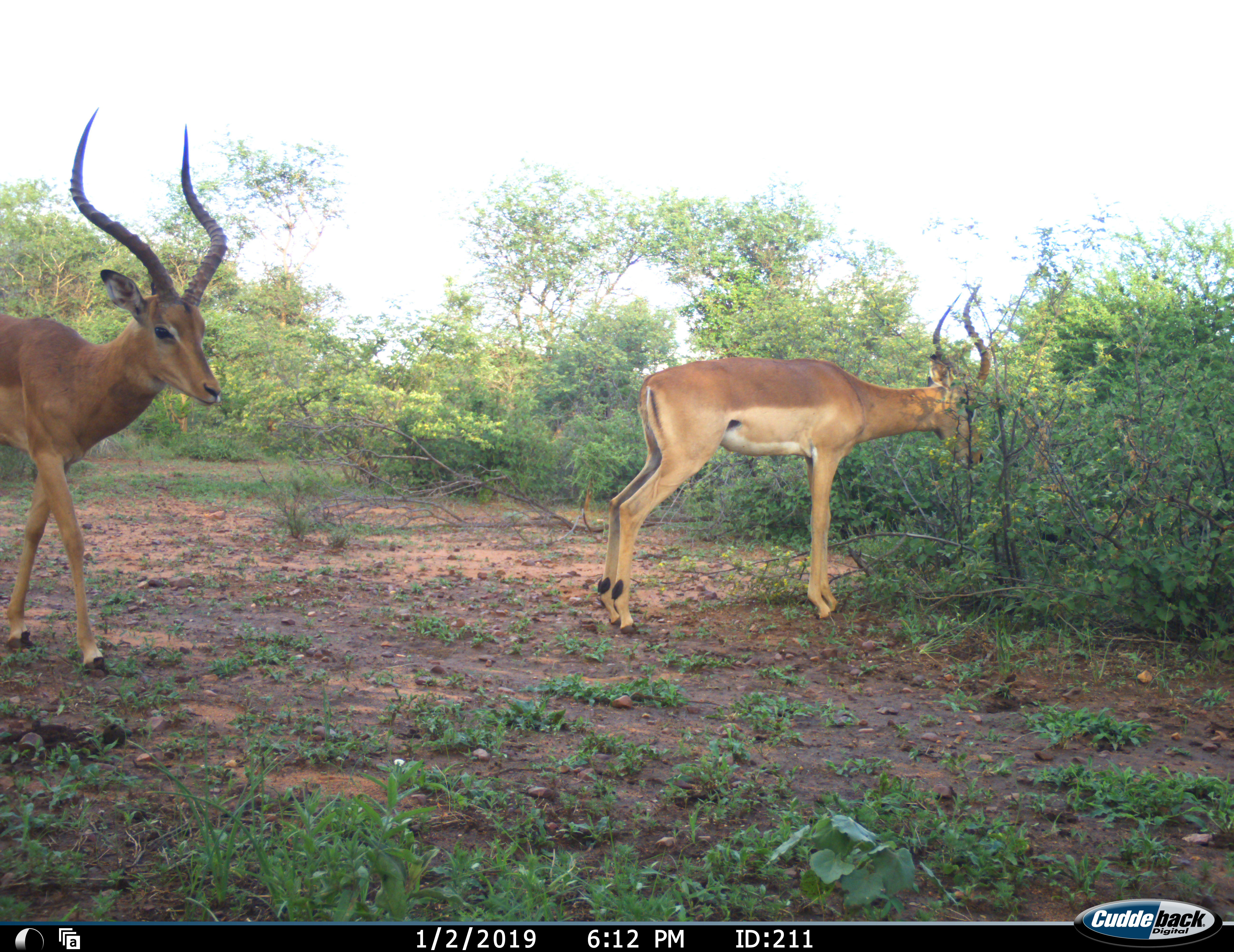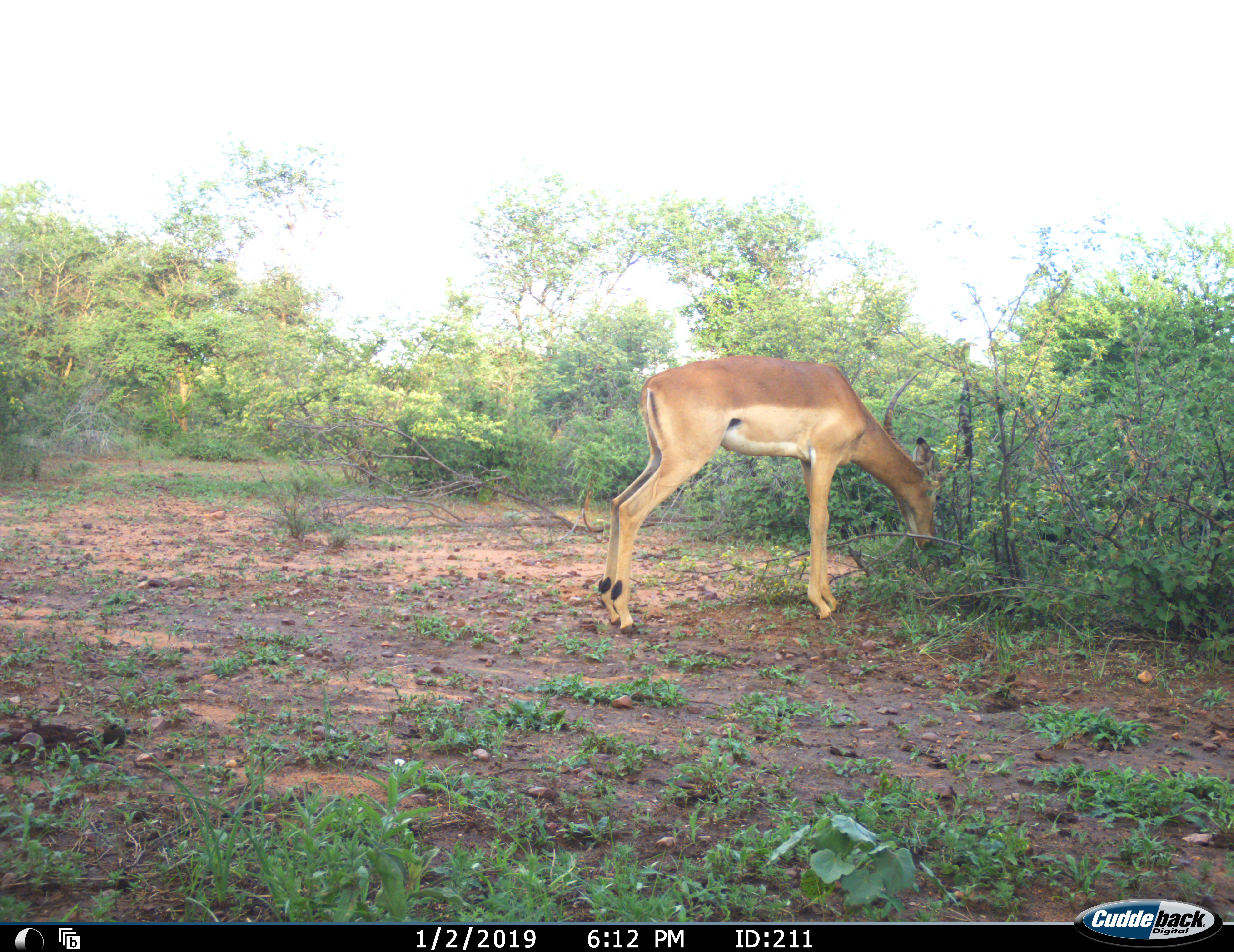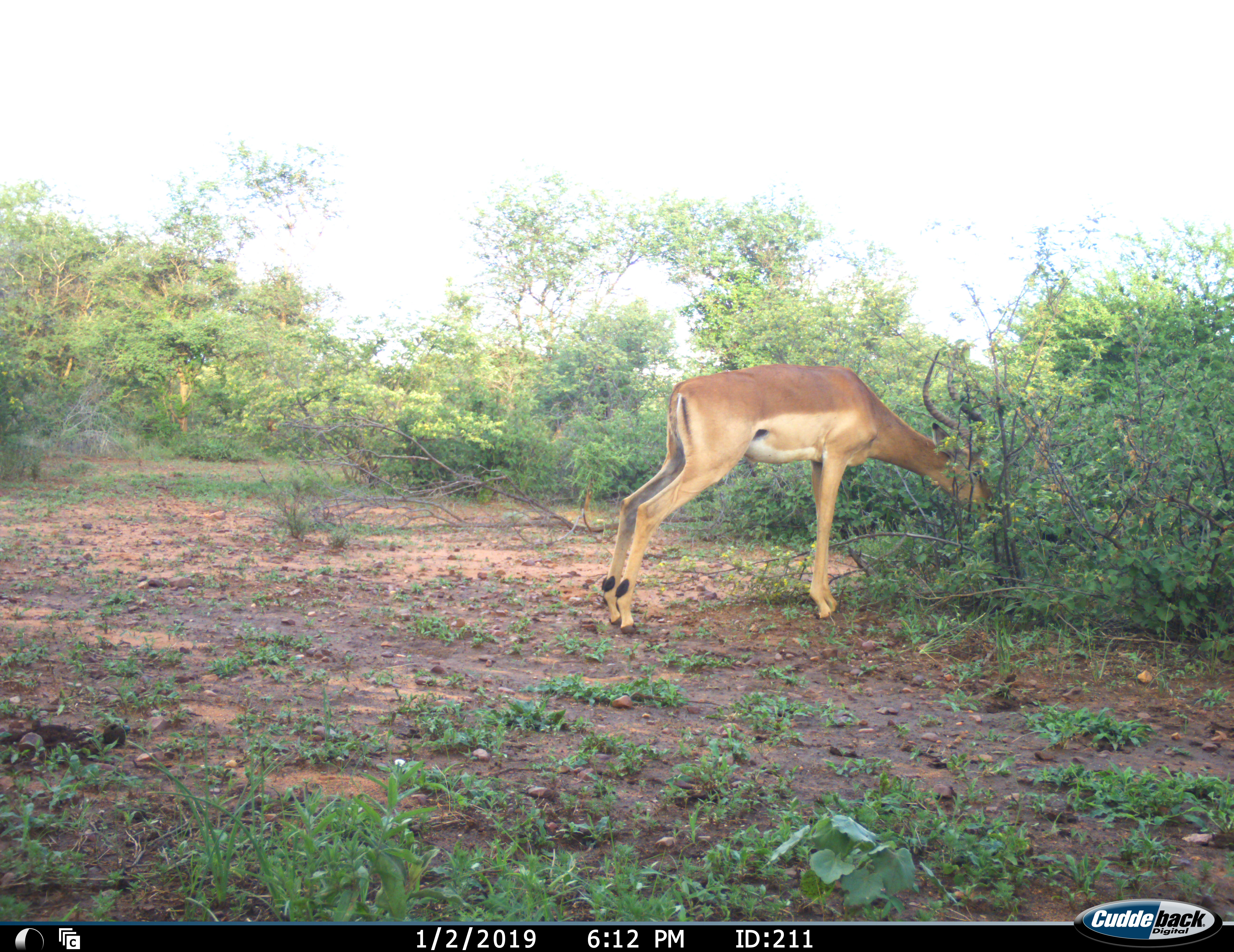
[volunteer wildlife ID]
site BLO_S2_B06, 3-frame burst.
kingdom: Animalia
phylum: Chordata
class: Mammalia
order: Artiodactyla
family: Bovidae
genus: Aepyceros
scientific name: Aepyceros melampus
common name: impala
Impala (Aepyceros melampus), count 2. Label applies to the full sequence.